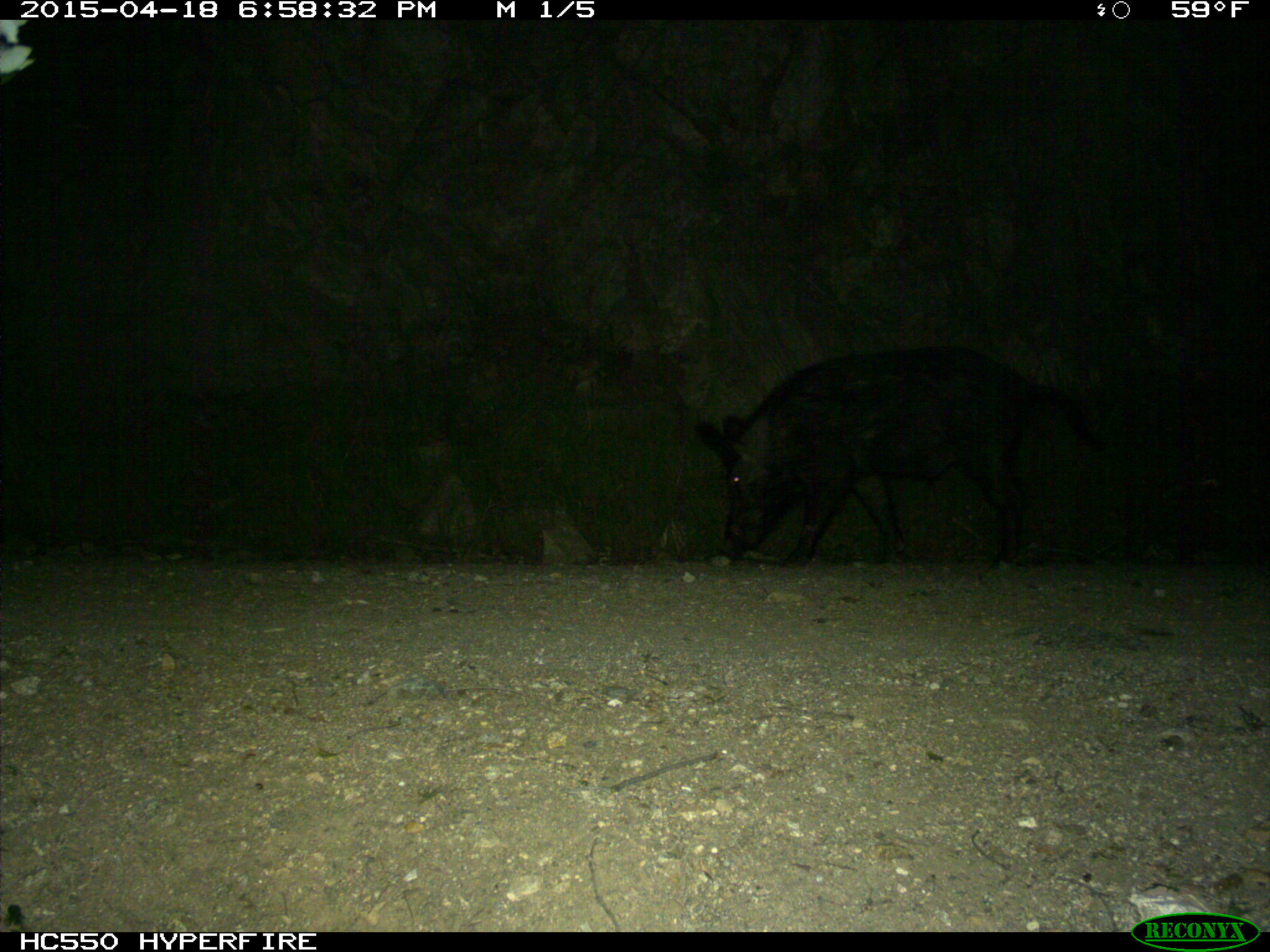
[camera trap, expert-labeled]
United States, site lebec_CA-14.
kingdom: Animalia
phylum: Chordata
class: Mammalia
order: Artiodactyla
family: Suidae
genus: Sus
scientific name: Sus scrofa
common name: wild boar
Sus scrofa (wild boar).